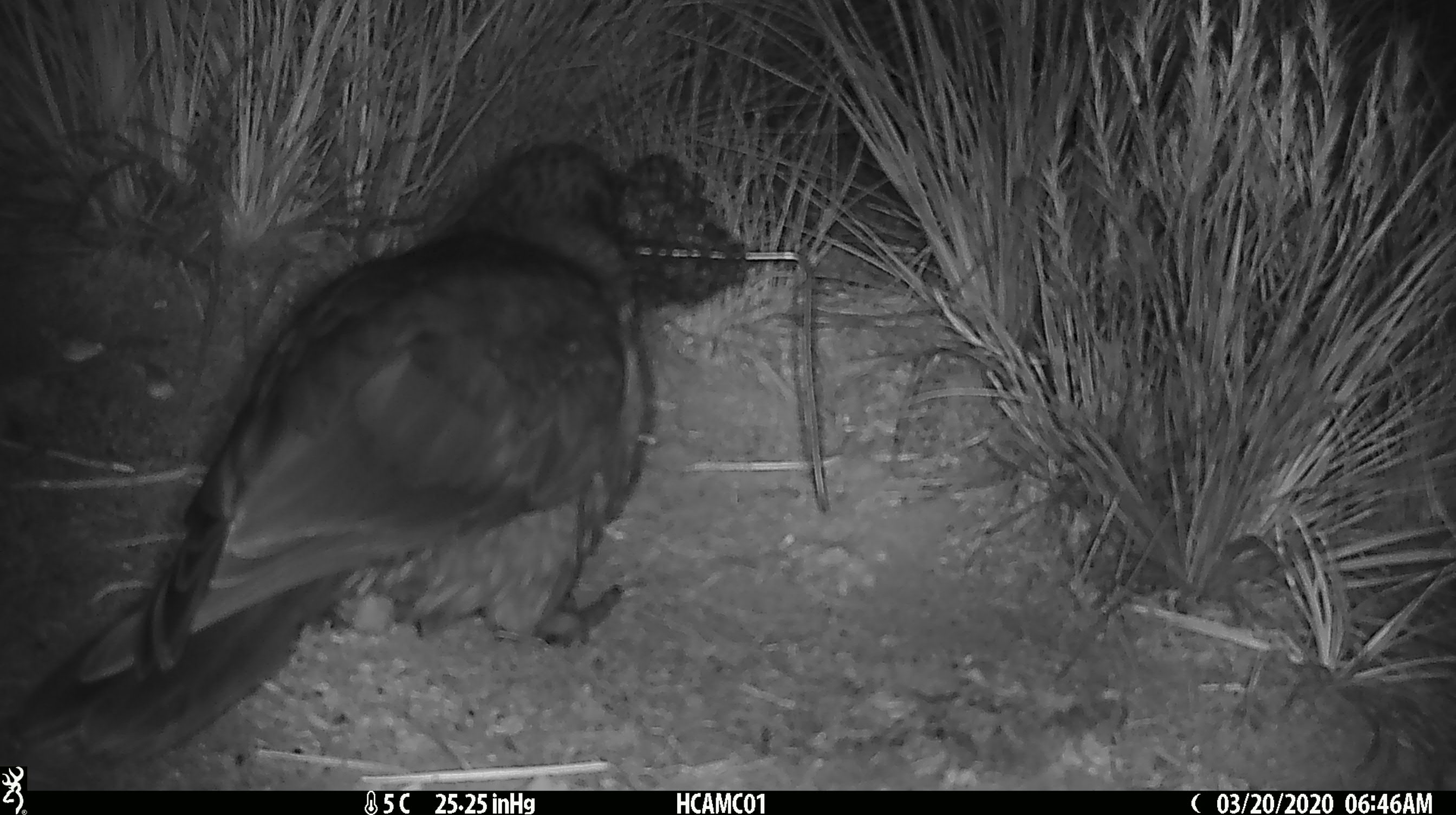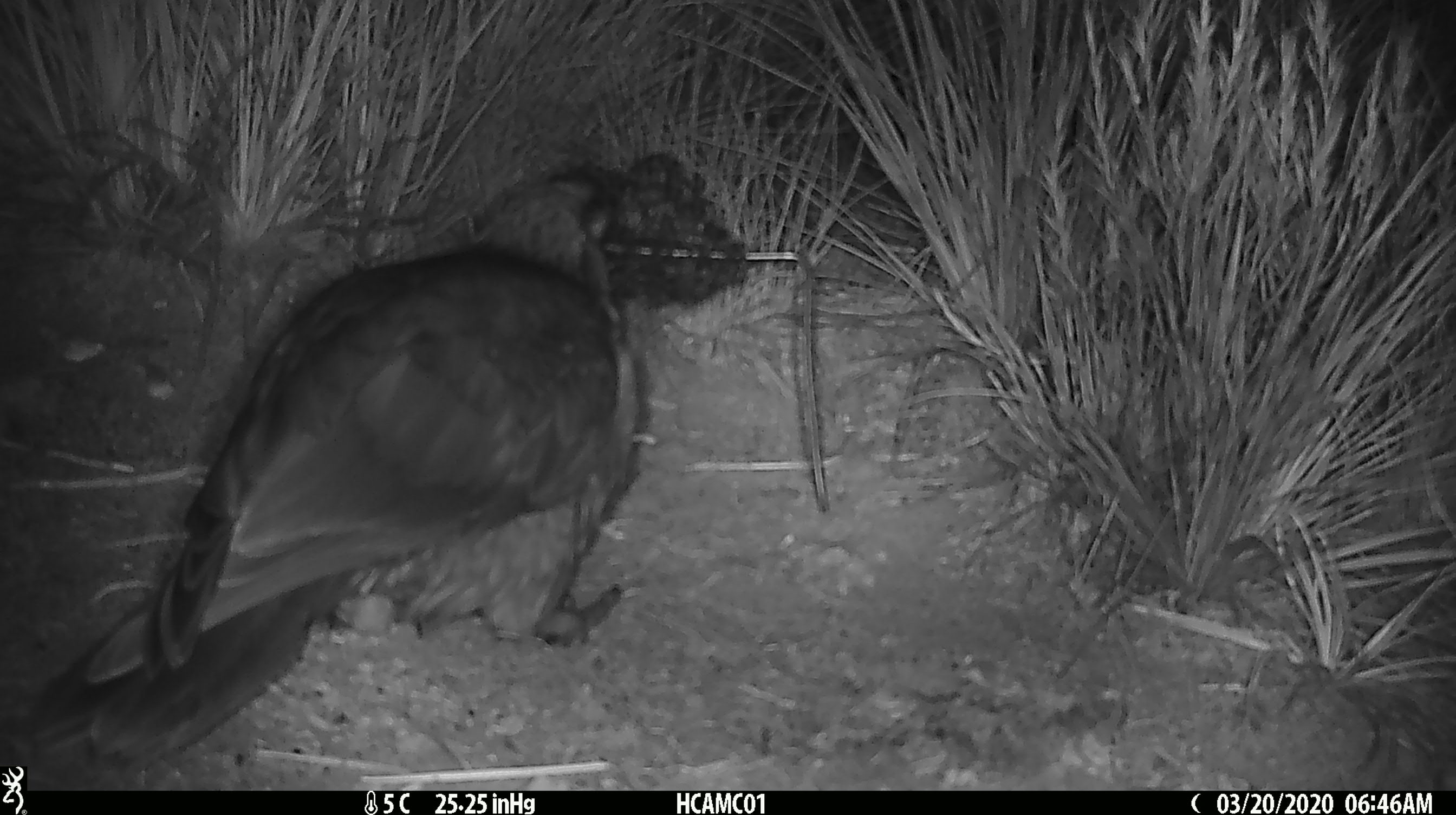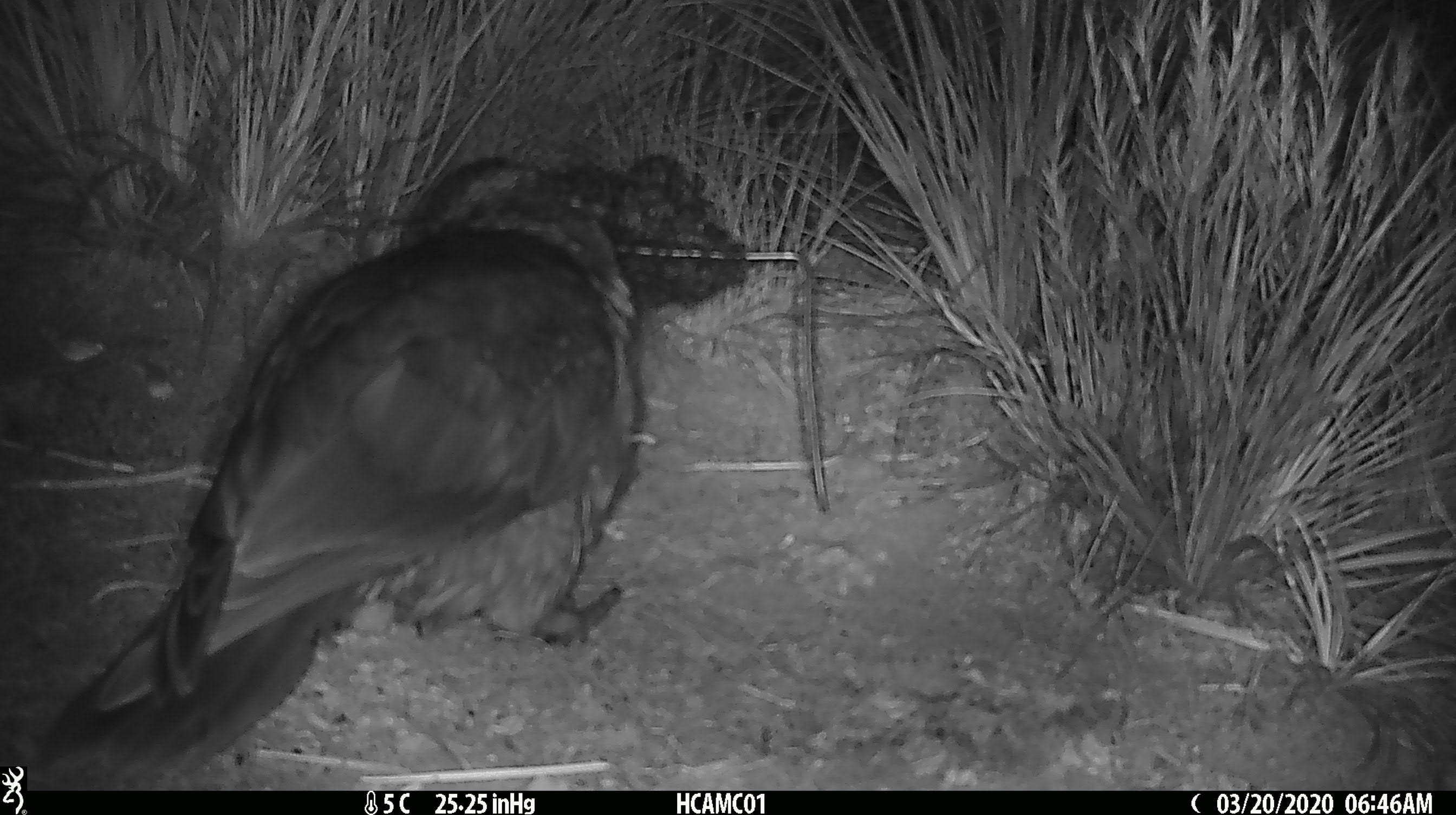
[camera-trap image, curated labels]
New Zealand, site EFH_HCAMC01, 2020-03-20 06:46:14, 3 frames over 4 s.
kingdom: Animalia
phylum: Chordata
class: Aves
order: Psittaciformes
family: Strigopidae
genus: Nestor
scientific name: Nestor notabilis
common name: kea